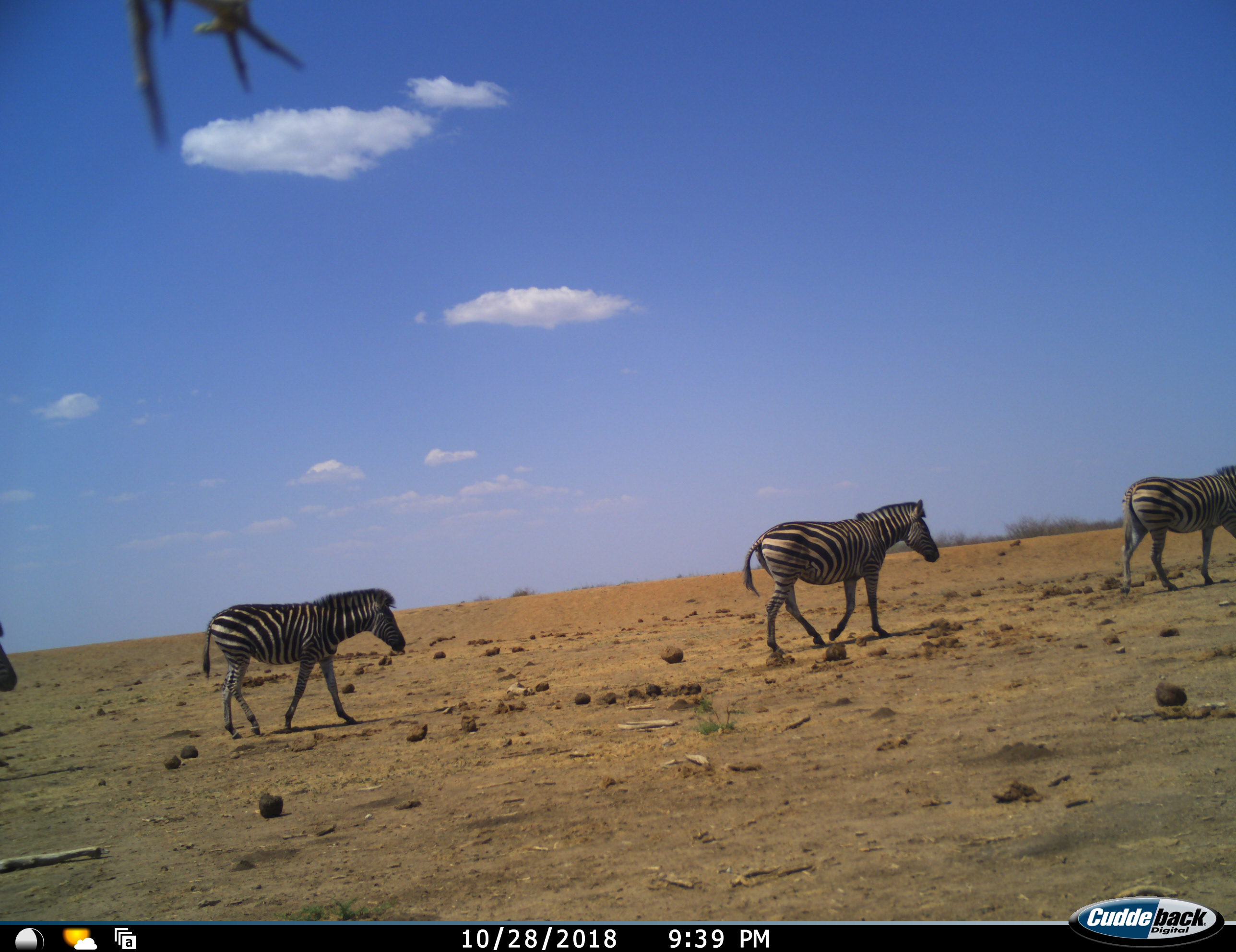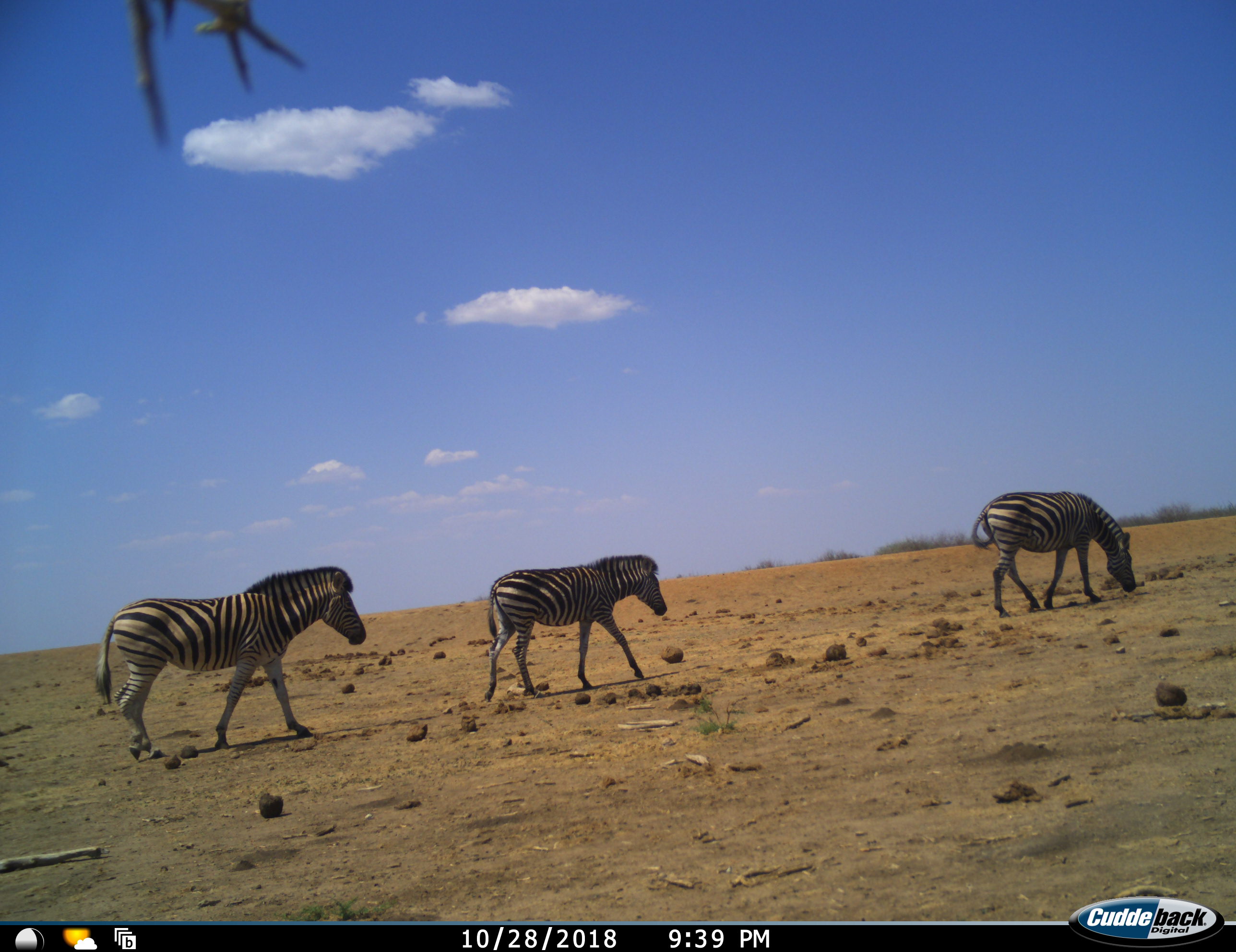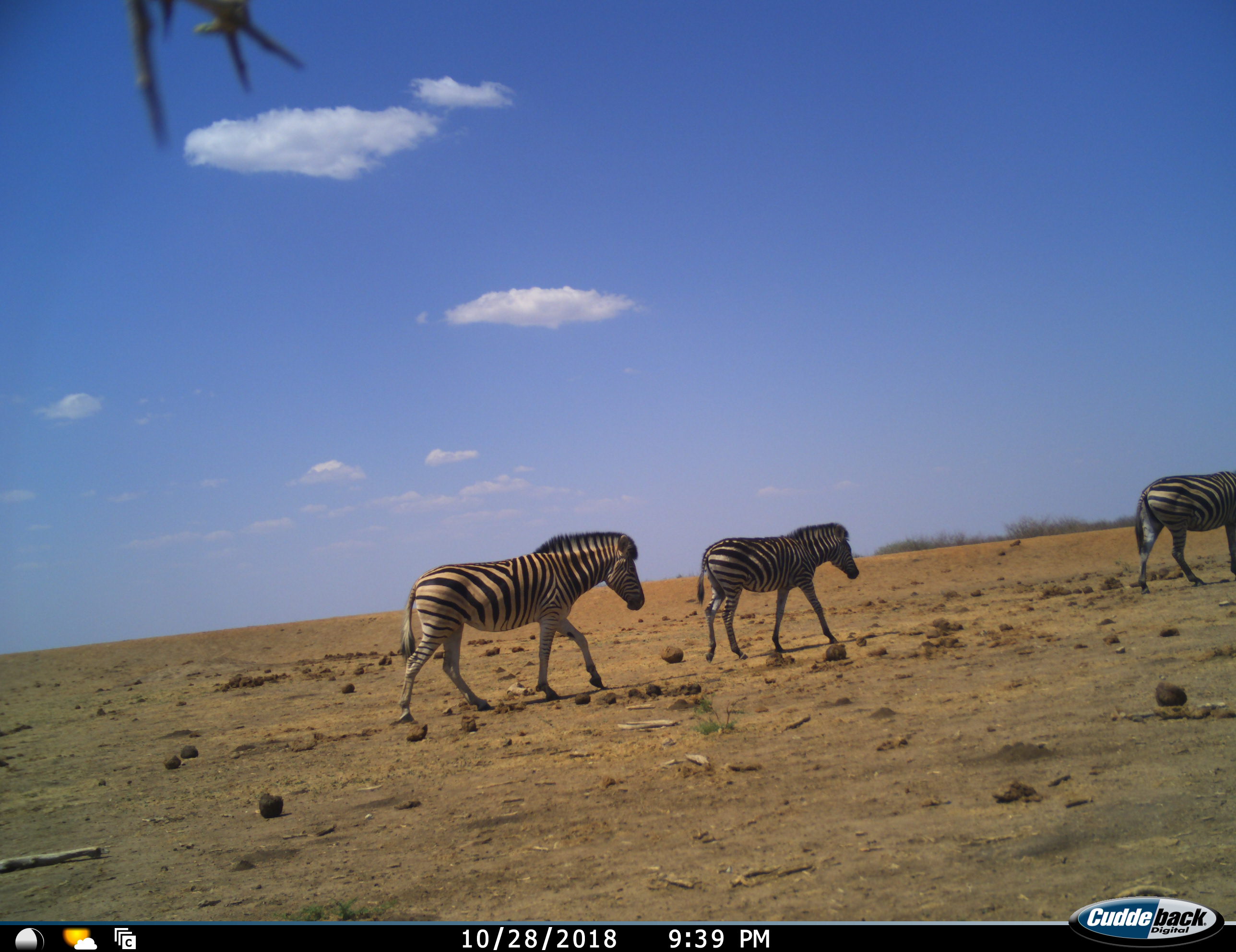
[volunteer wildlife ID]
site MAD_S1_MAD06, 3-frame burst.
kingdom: Animalia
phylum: Chordata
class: Mammalia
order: Perissodactyla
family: Equidae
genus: Equus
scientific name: Equus quagga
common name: plains zebra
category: zebraplains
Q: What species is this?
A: Zebraplains (plains zebra) (Equus quagga).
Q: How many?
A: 4.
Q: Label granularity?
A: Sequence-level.